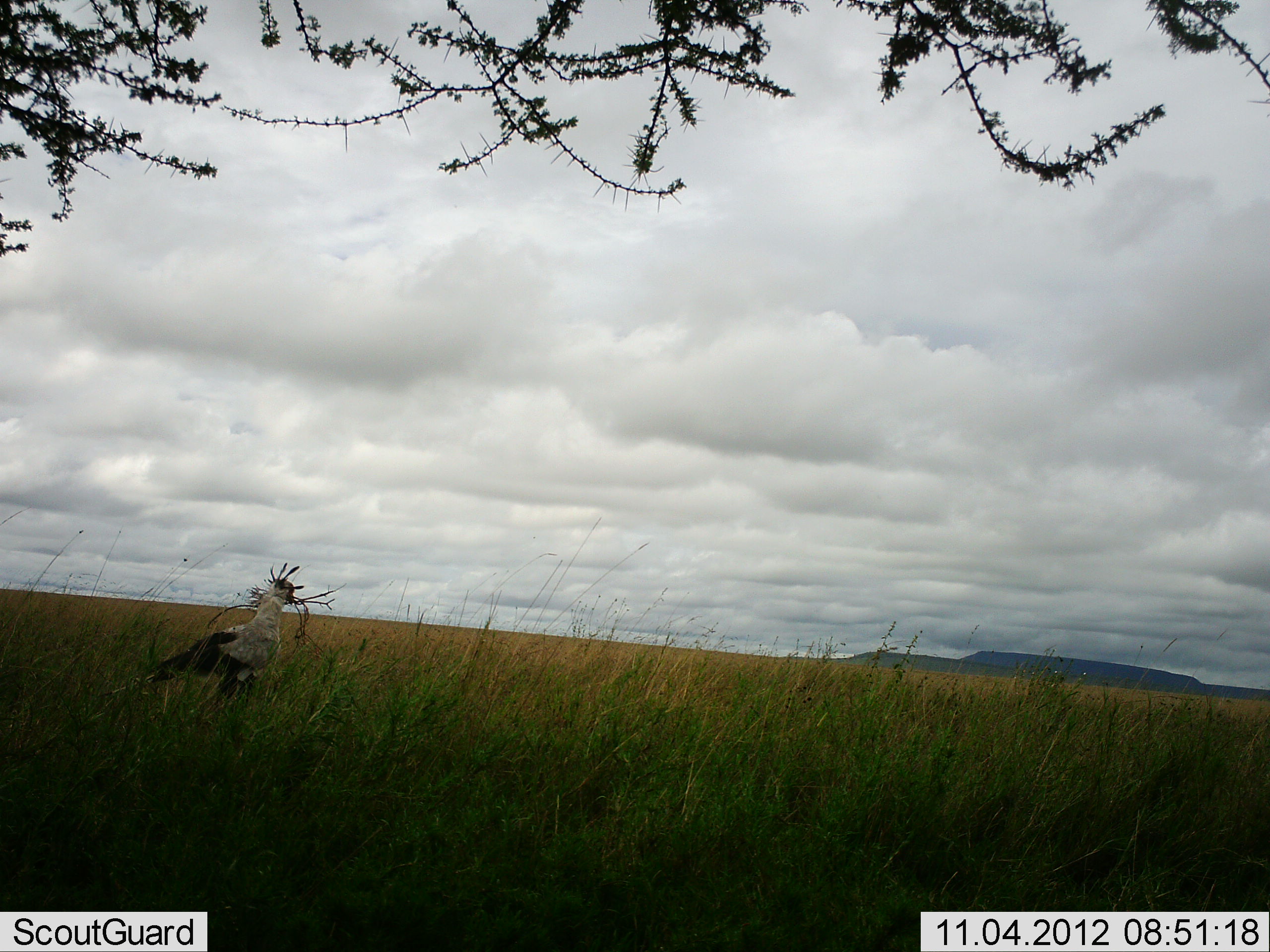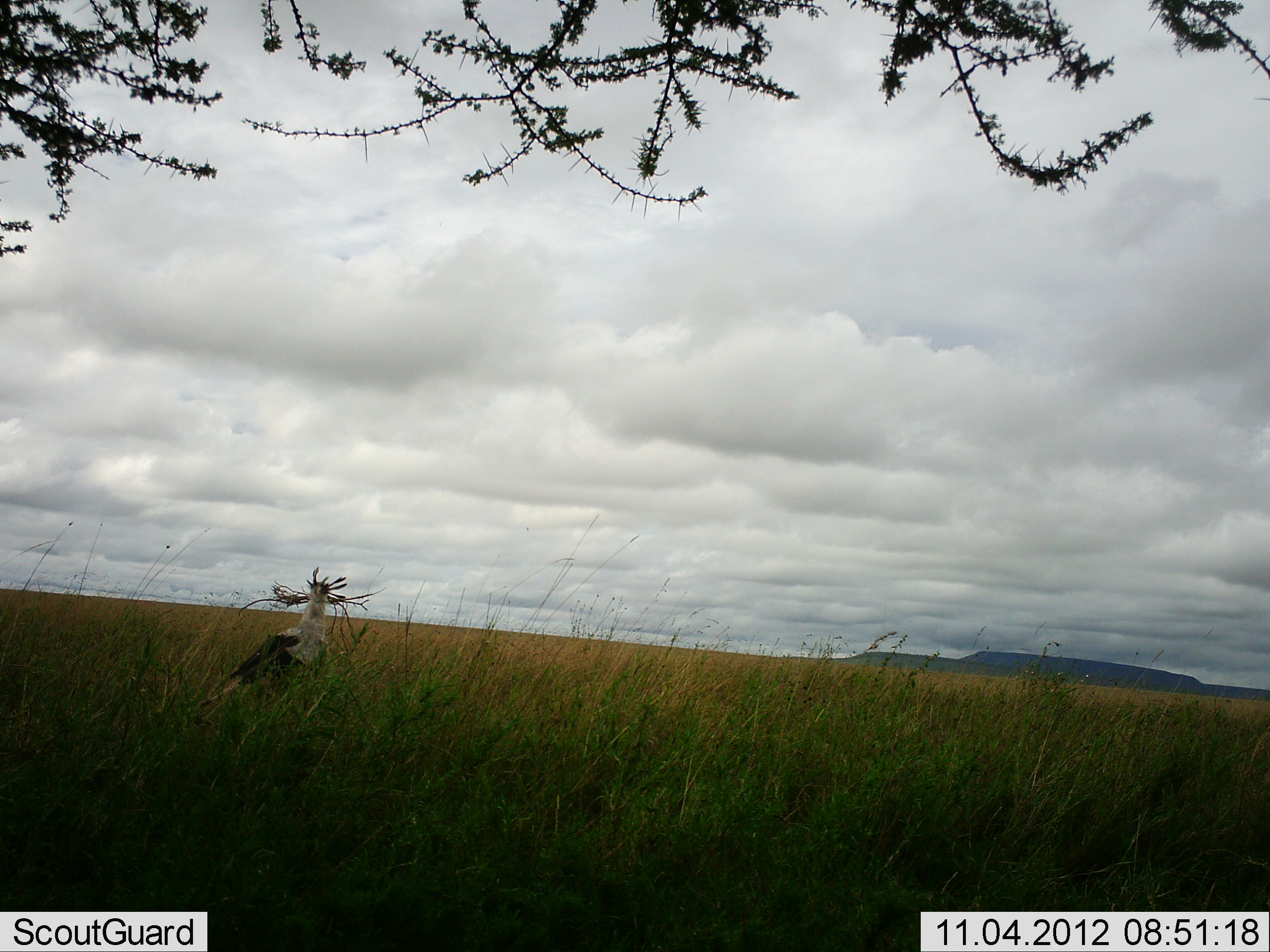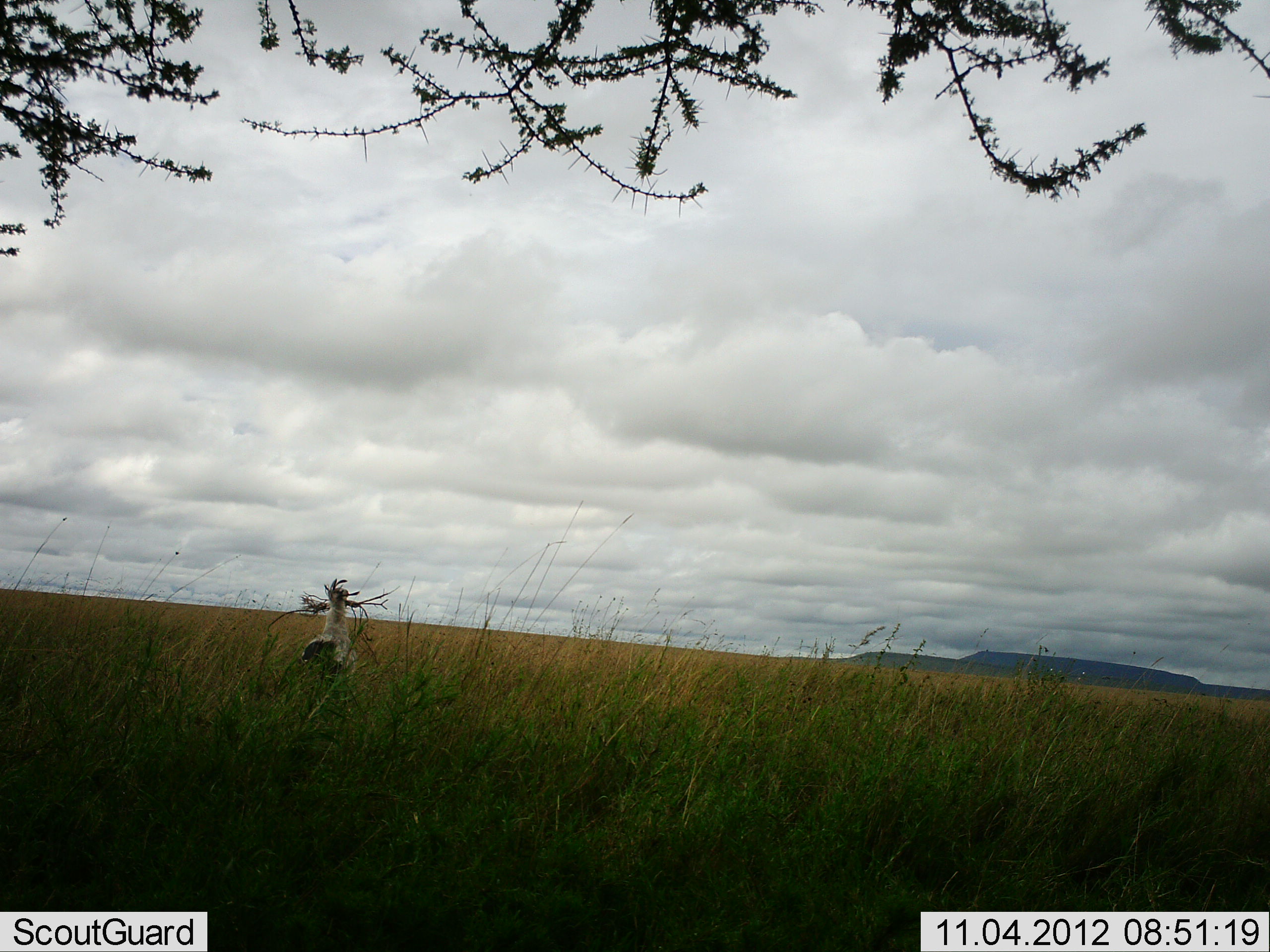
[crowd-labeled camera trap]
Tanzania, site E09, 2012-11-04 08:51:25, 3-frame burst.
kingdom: Animalia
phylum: Chordata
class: Aves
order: Accipitriformes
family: Sagittariidae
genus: Sagittarius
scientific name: Sagittarius serpentarius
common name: secretary bird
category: secretarybird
Secretarybird (secretary bird) (Sagittarius serpentarius), count 1. Behavior (volunteer vote fractions): standing 20%, resting 0%, moving 90%, interacting 0%. Young present (vote fraction): 0%. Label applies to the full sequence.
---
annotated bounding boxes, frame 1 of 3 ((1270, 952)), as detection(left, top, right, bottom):
animal: detection(96, 560, 305, 715)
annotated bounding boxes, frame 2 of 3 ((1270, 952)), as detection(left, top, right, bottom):
animal: detection(194, 565, 348, 726)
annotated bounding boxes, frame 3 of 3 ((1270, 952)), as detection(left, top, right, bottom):
animal: detection(300, 577, 361, 693)